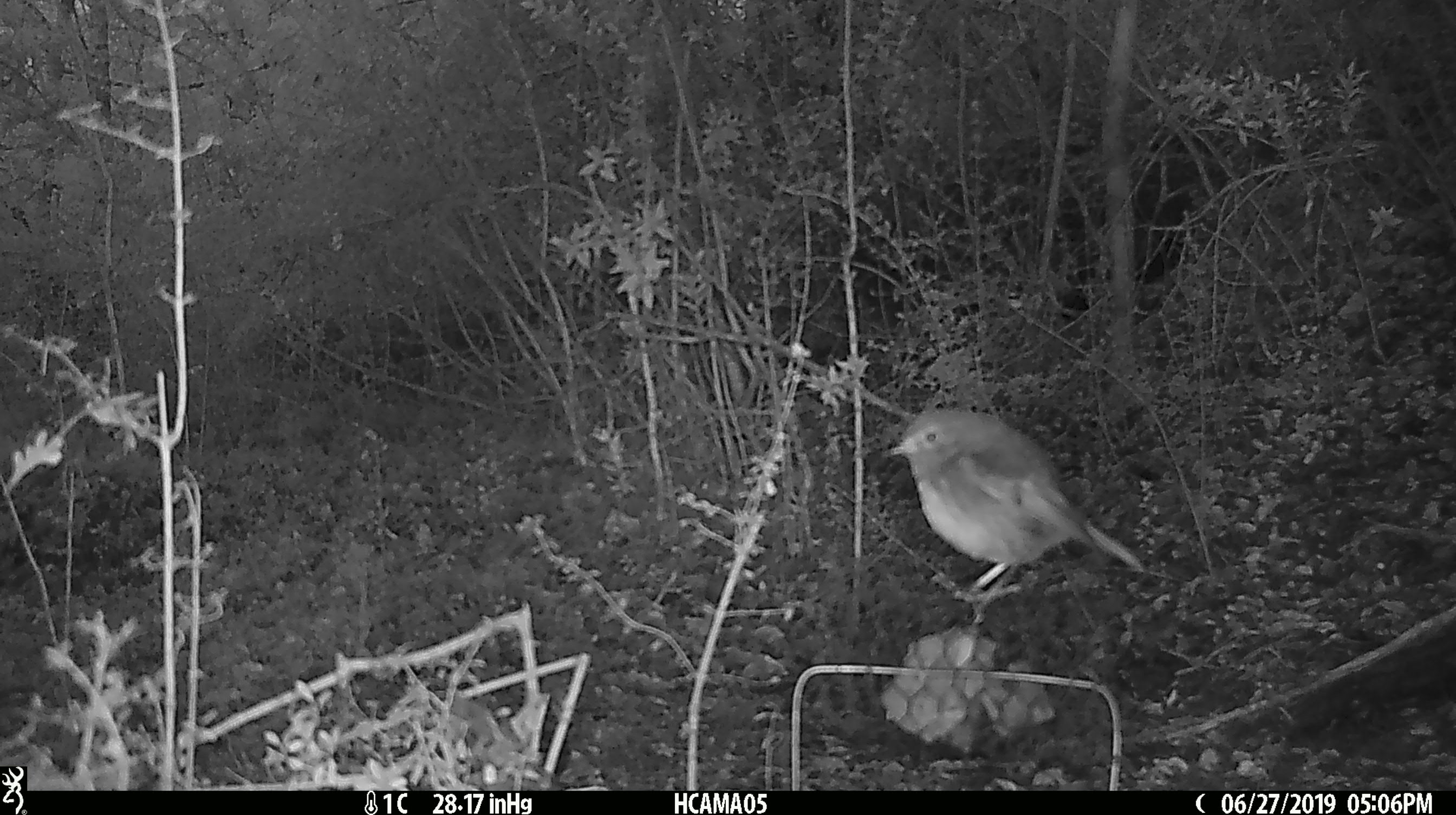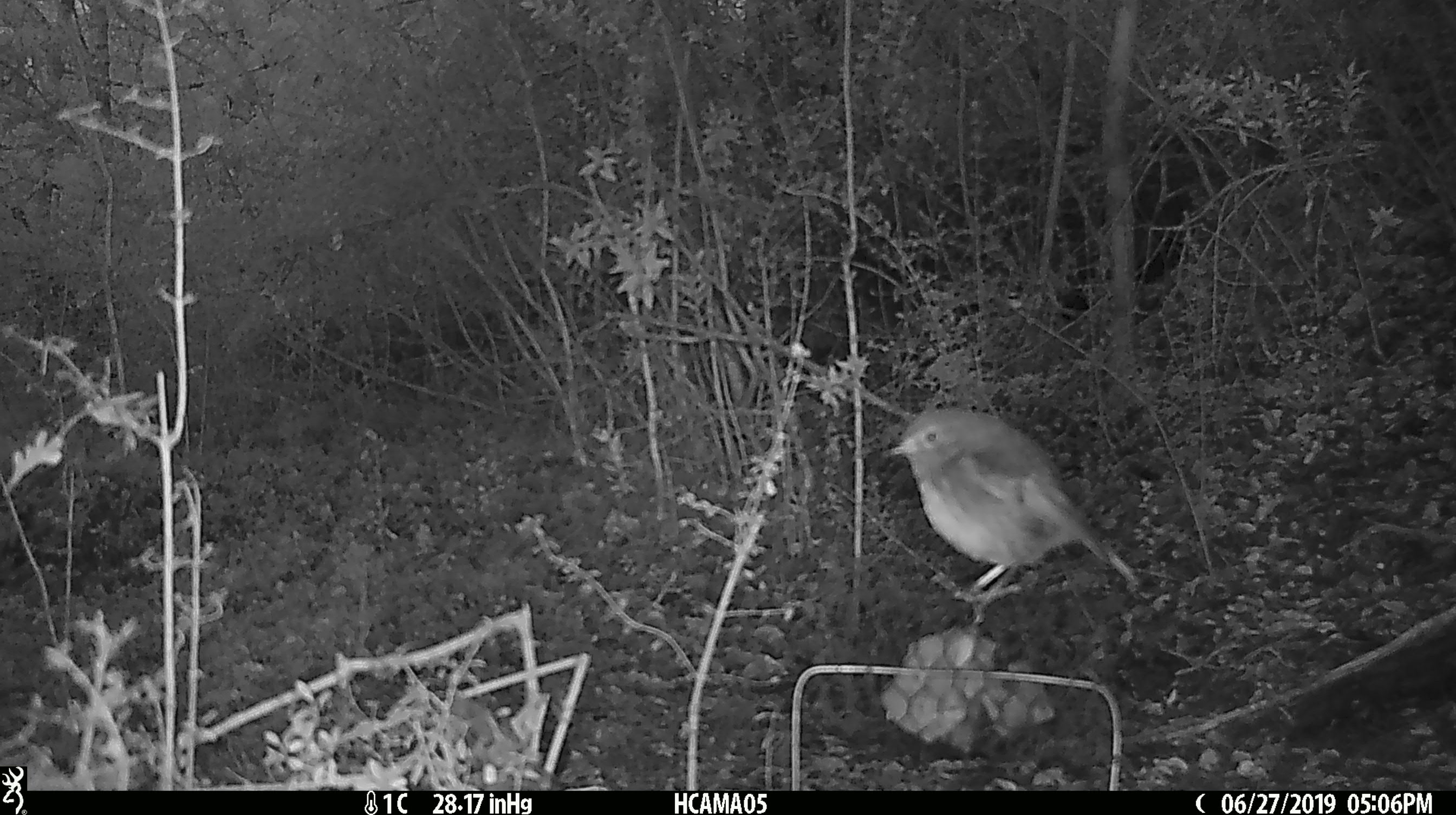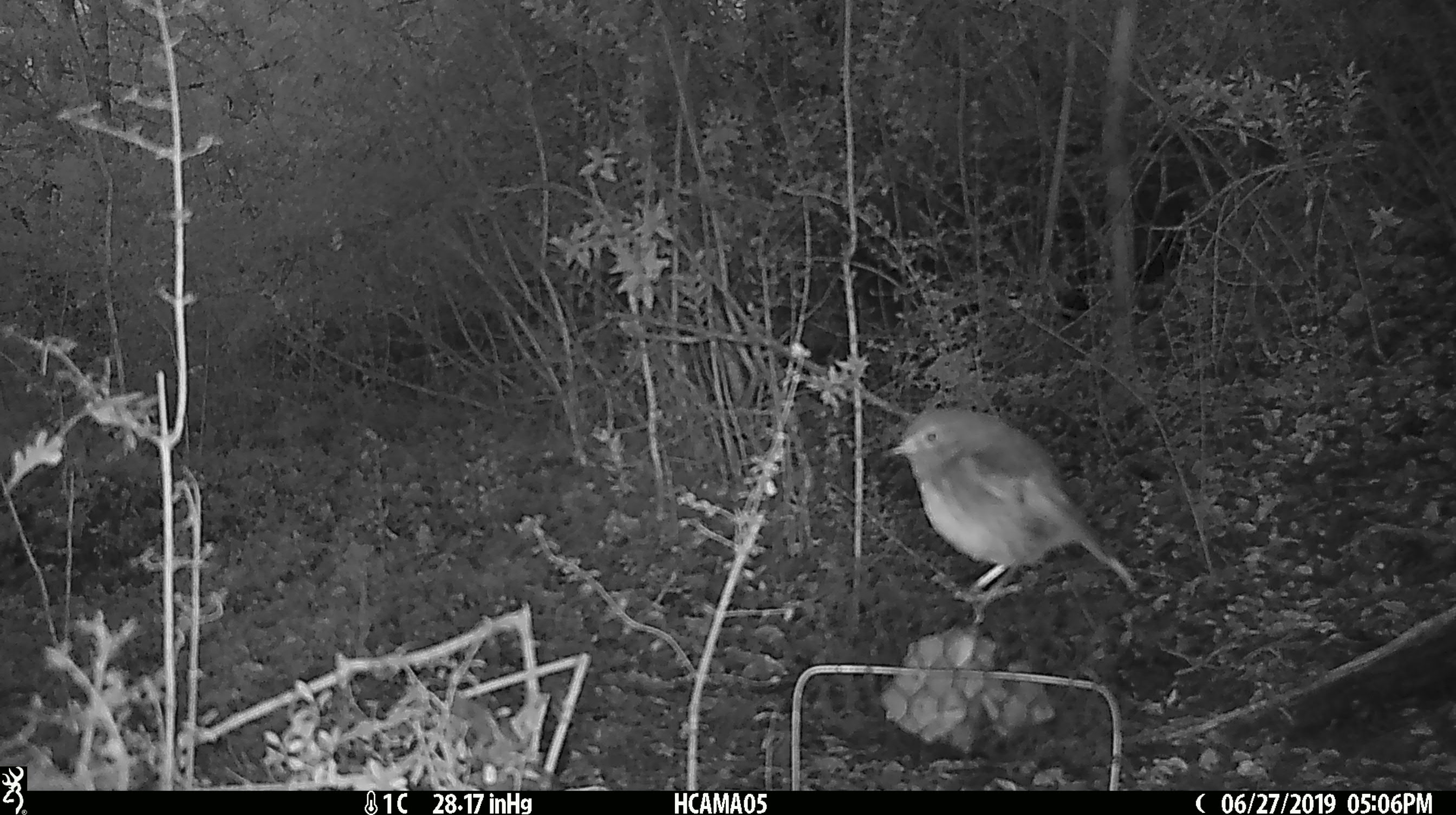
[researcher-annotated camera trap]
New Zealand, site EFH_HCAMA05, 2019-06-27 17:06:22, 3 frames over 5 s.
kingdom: Animalia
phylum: Chordata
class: Aves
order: Passeriformes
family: Petroicidae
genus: Petroica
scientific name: Petroica australis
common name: new zealand robin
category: robin